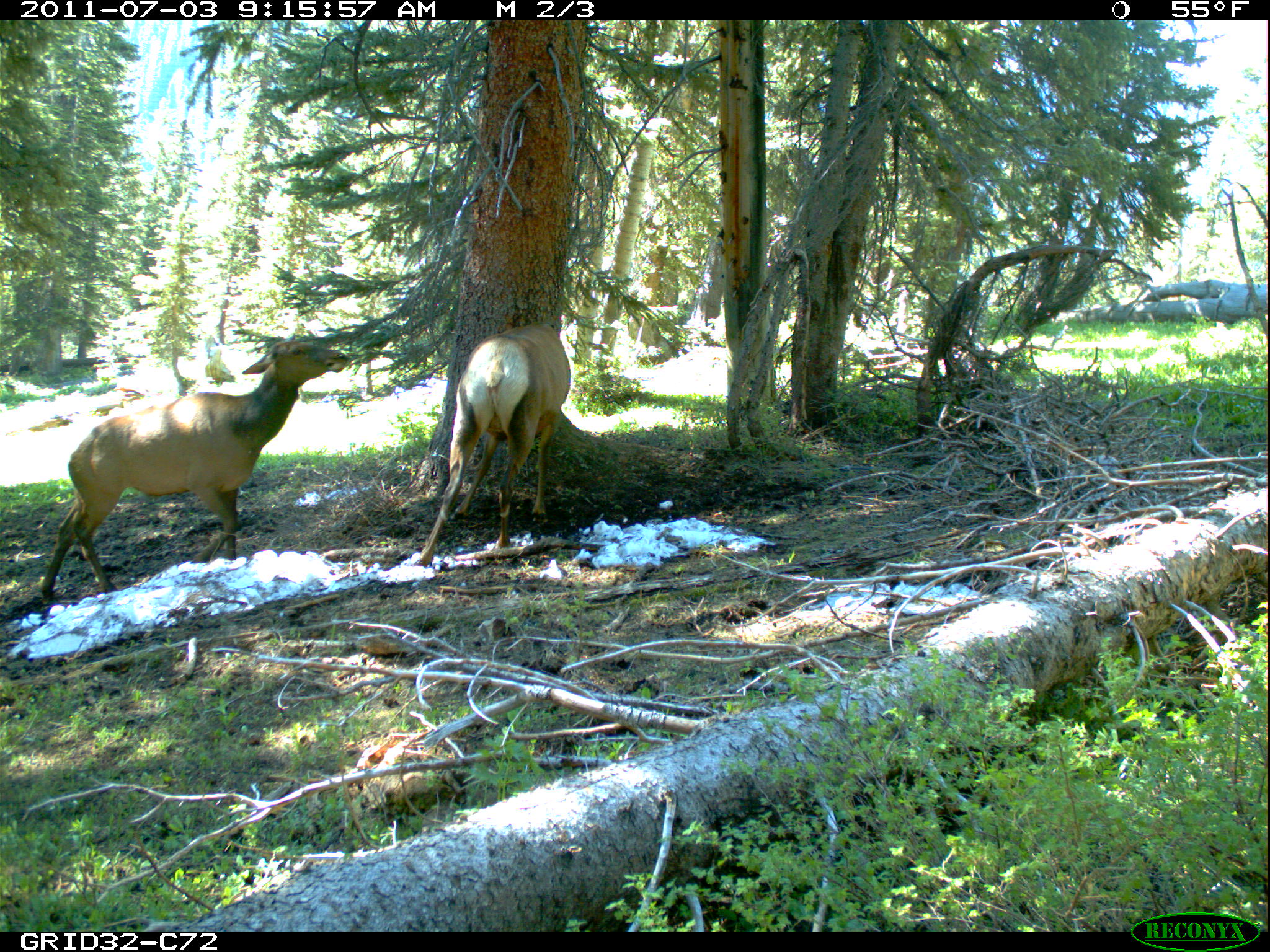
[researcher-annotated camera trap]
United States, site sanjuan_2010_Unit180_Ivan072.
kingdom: Animalia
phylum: Chordata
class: Mammalia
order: Artiodactyla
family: Cervidae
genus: Cervus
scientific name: Cervus elaphus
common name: red deer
Cervus elaphus (red deer).